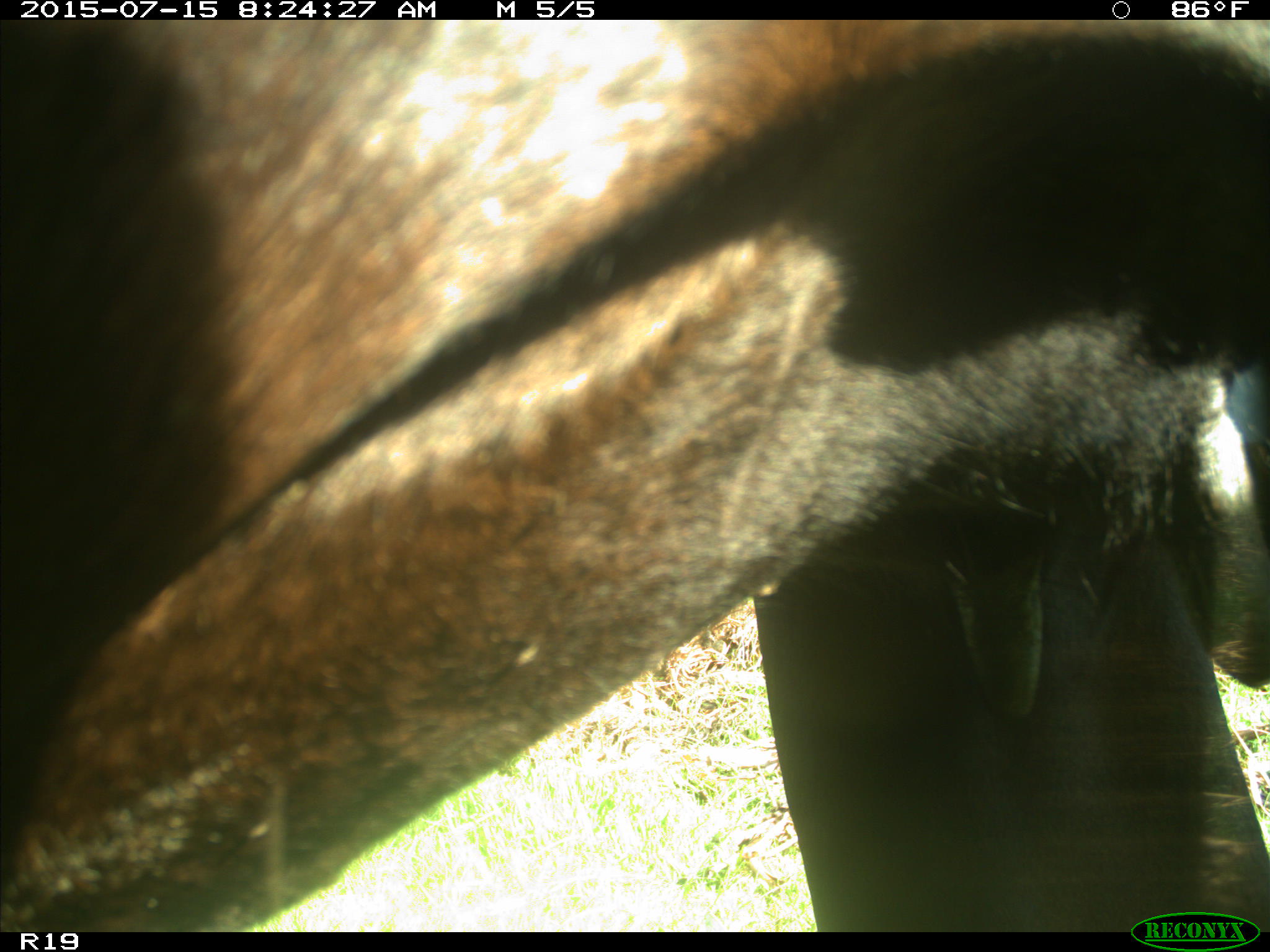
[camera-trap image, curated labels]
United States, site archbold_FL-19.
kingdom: Animalia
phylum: Chordata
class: Mammalia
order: Artiodactyla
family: Bovidae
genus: Bos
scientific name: Bos taurus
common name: domestic cow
Bos taurus (domestic cow).